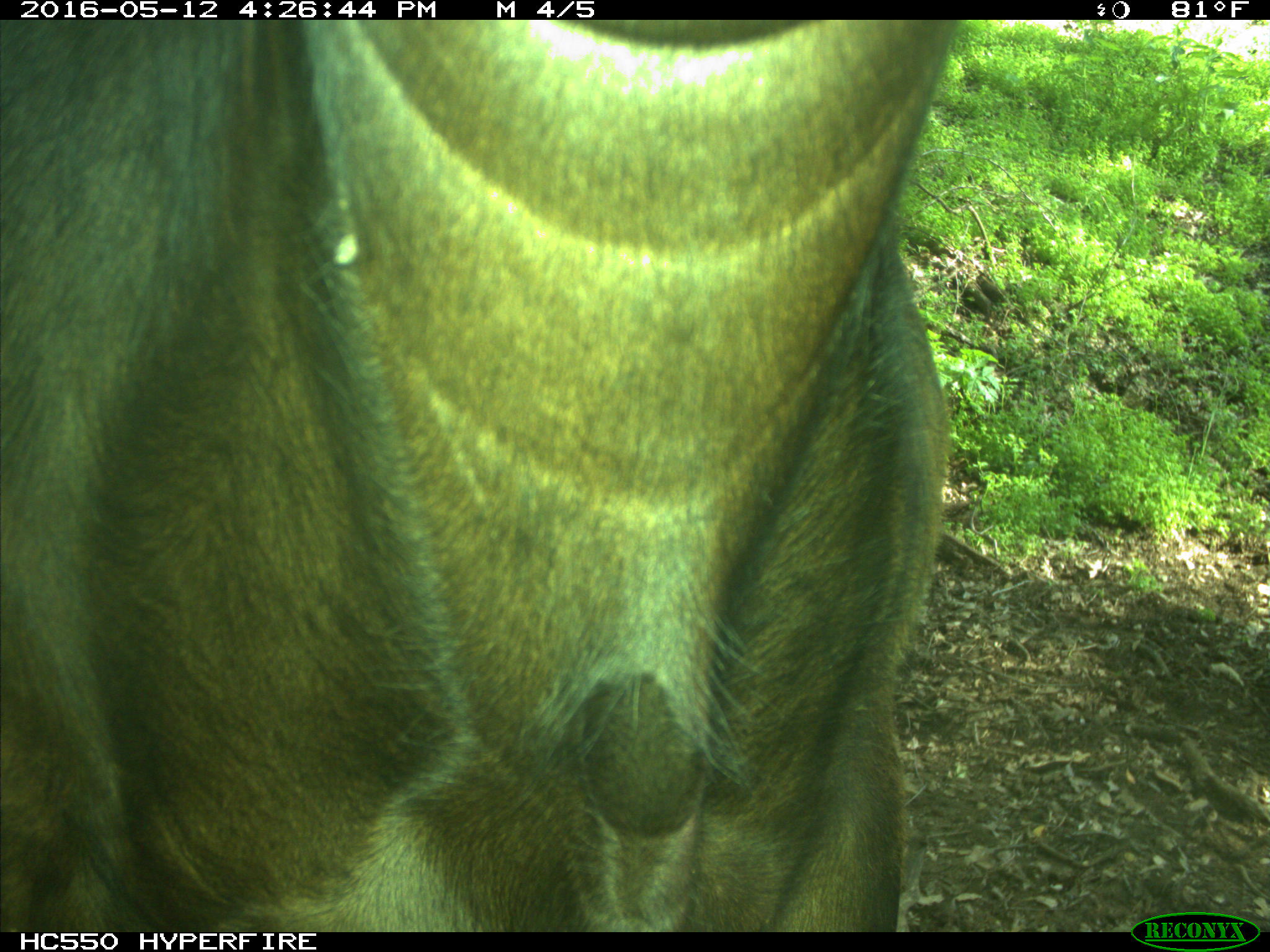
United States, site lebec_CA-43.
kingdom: Animalia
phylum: Chordata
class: Mammalia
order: Artiodactyla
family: Bovidae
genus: Bos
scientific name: Bos taurus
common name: domestic cow